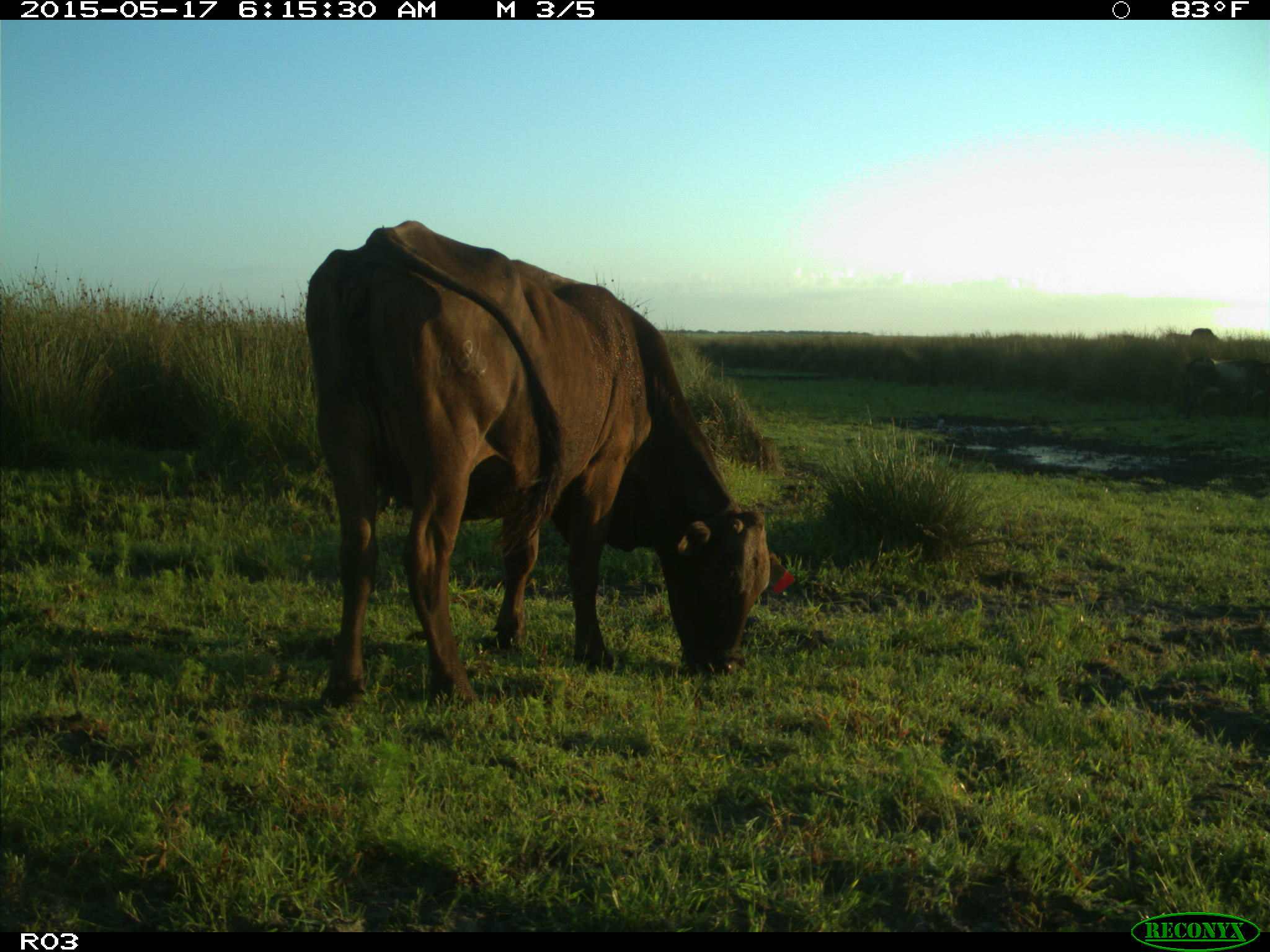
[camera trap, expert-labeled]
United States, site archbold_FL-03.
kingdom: Animalia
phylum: Chordata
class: Mammalia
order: Artiodactyla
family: Bovidae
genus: Bos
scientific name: Bos taurus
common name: domestic cow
Bos taurus (domestic cow).